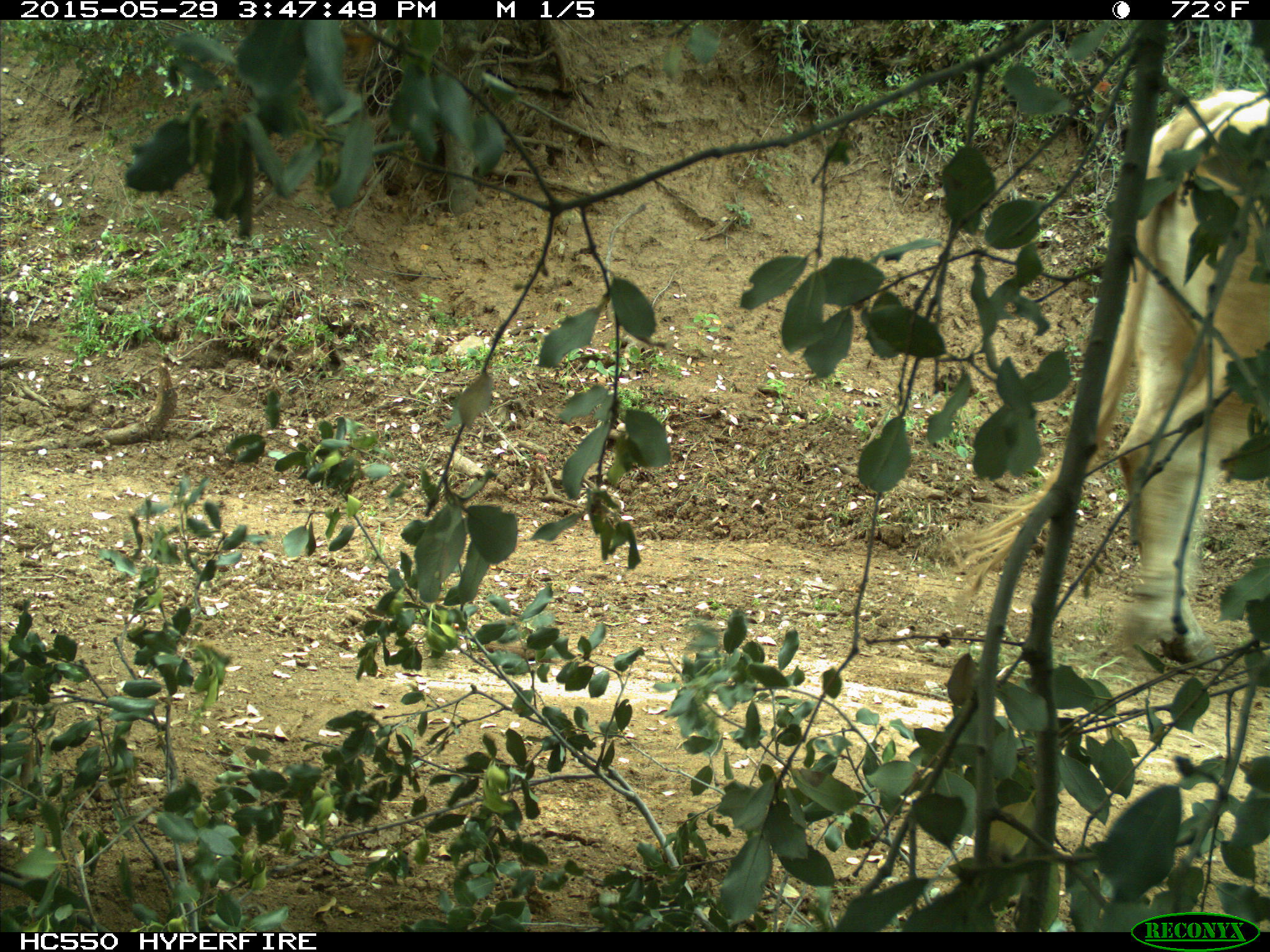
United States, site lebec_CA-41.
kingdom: Animalia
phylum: Chordata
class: Mammalia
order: Artiodactyla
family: Bovidae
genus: Bos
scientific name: Bos taurus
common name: domestic cow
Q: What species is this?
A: Bos taurus (domestic cow).